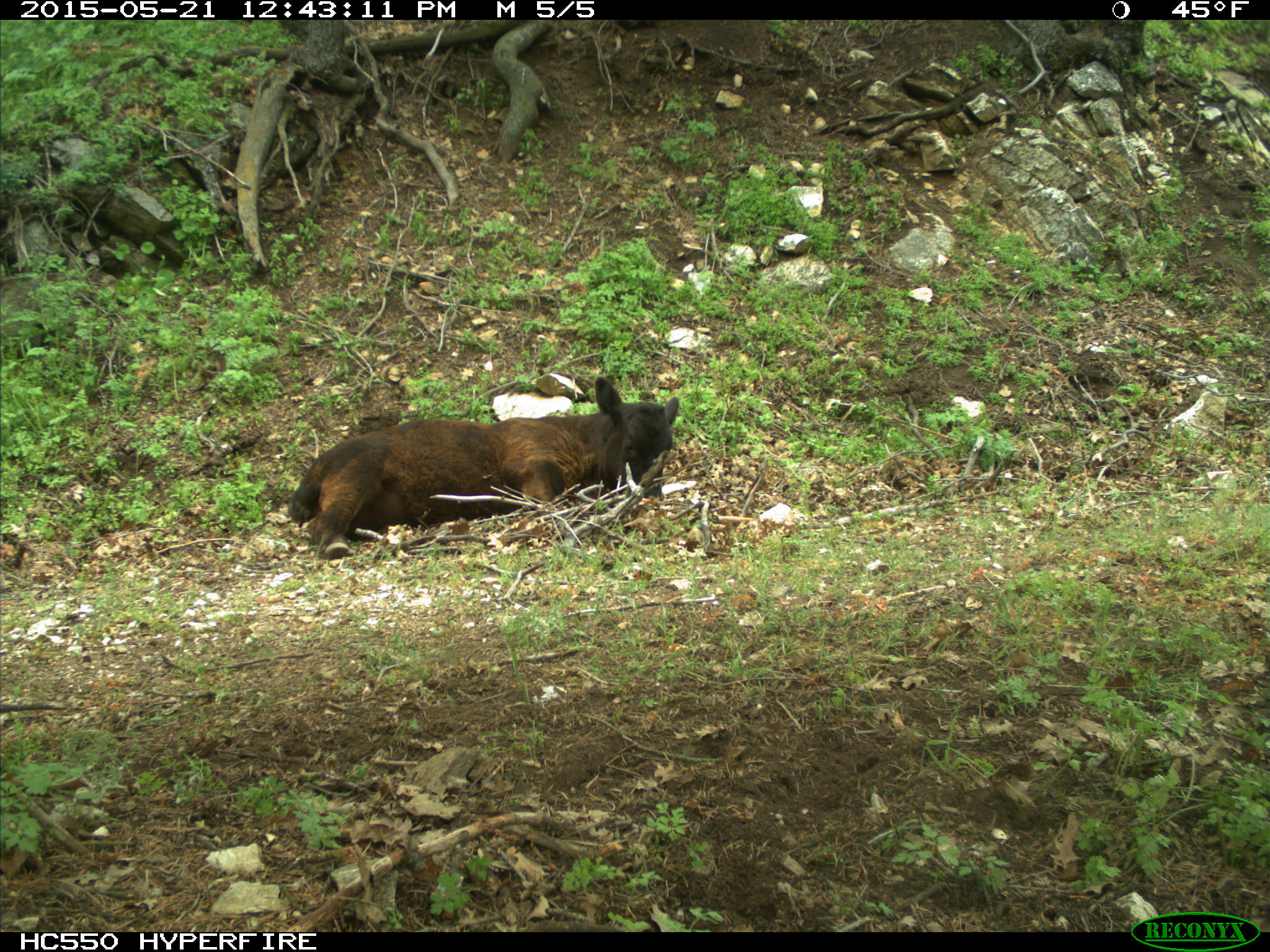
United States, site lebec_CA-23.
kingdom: Animalia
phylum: Chordata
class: Mammalia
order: Artiodactyla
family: Bovidae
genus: Bos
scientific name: Bos taurus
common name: domestic cow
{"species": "Bos taurus (domestic cow)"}